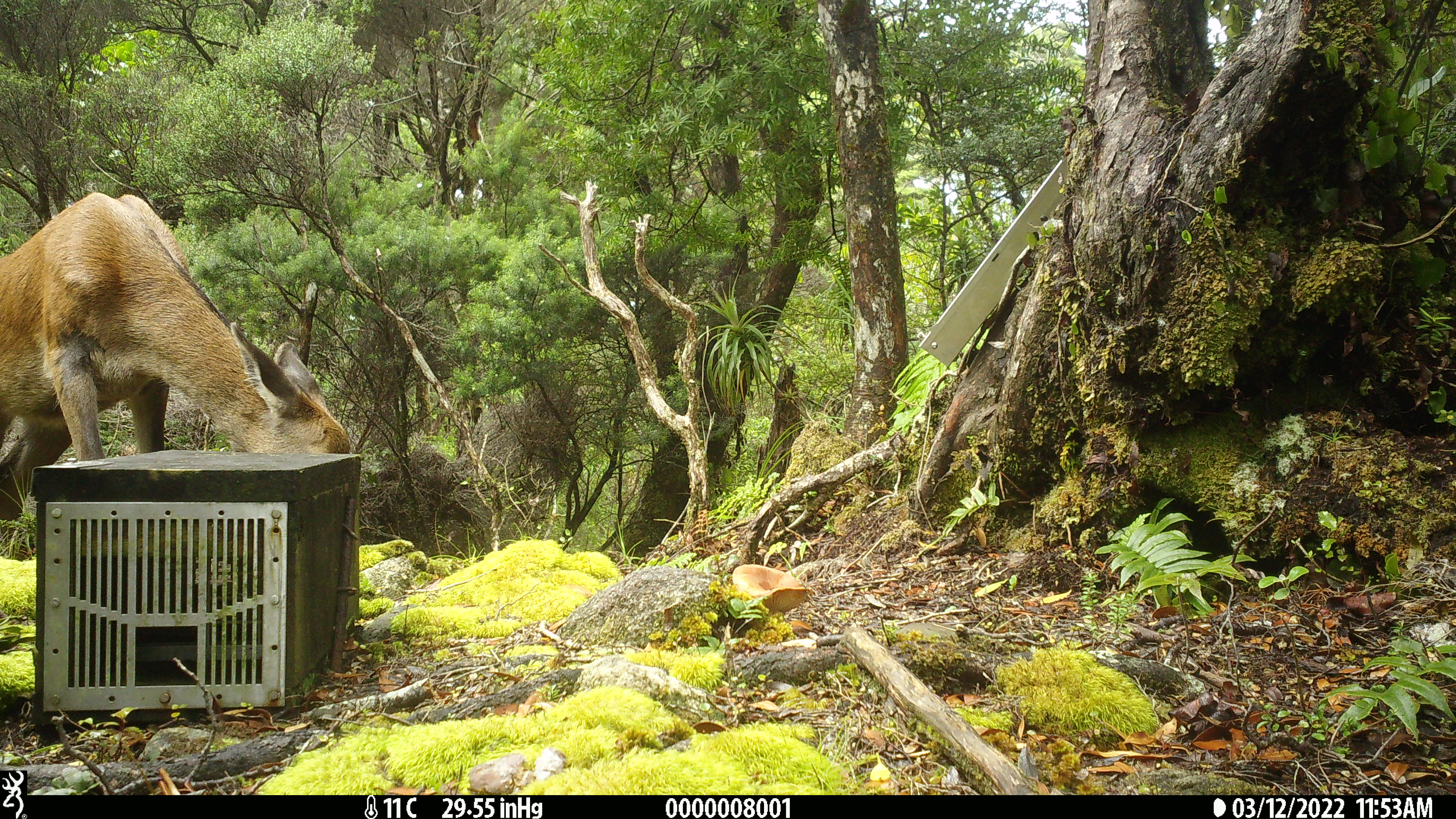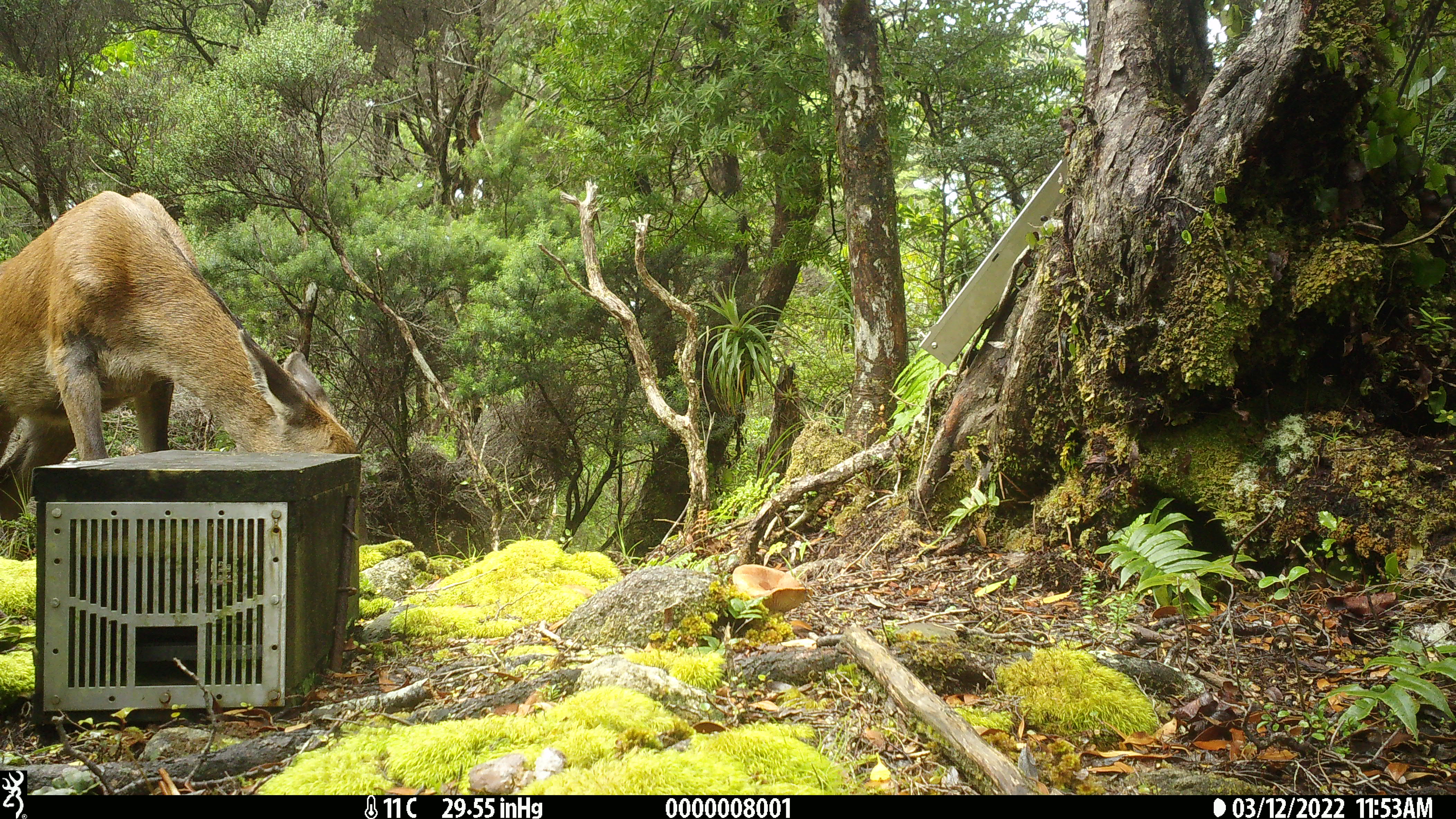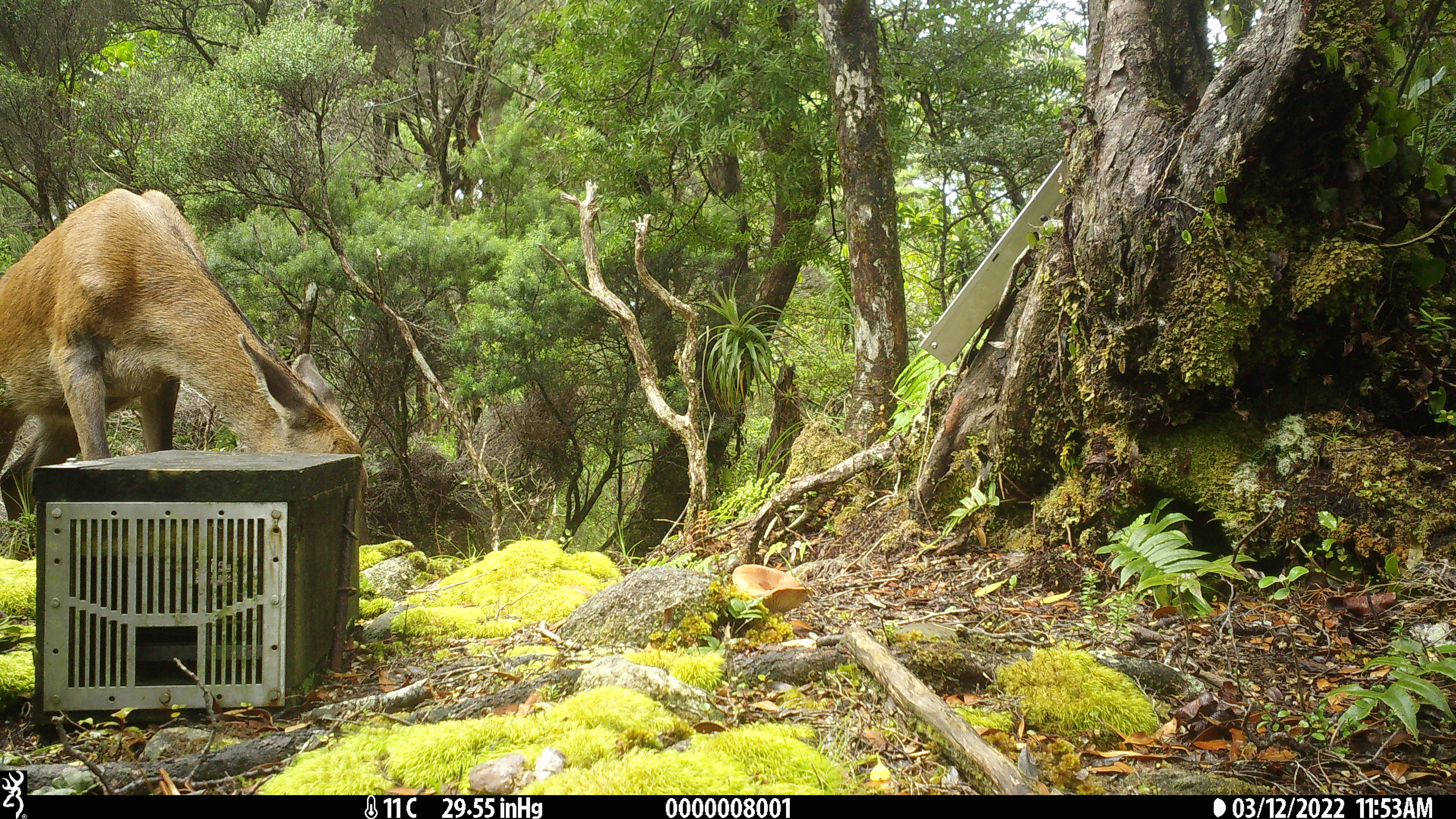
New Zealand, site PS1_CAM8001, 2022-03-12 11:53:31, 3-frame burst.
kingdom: Animalia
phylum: Chordata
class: Mammalia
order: Artiodactyla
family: Cervidae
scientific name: Cervidae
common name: deer